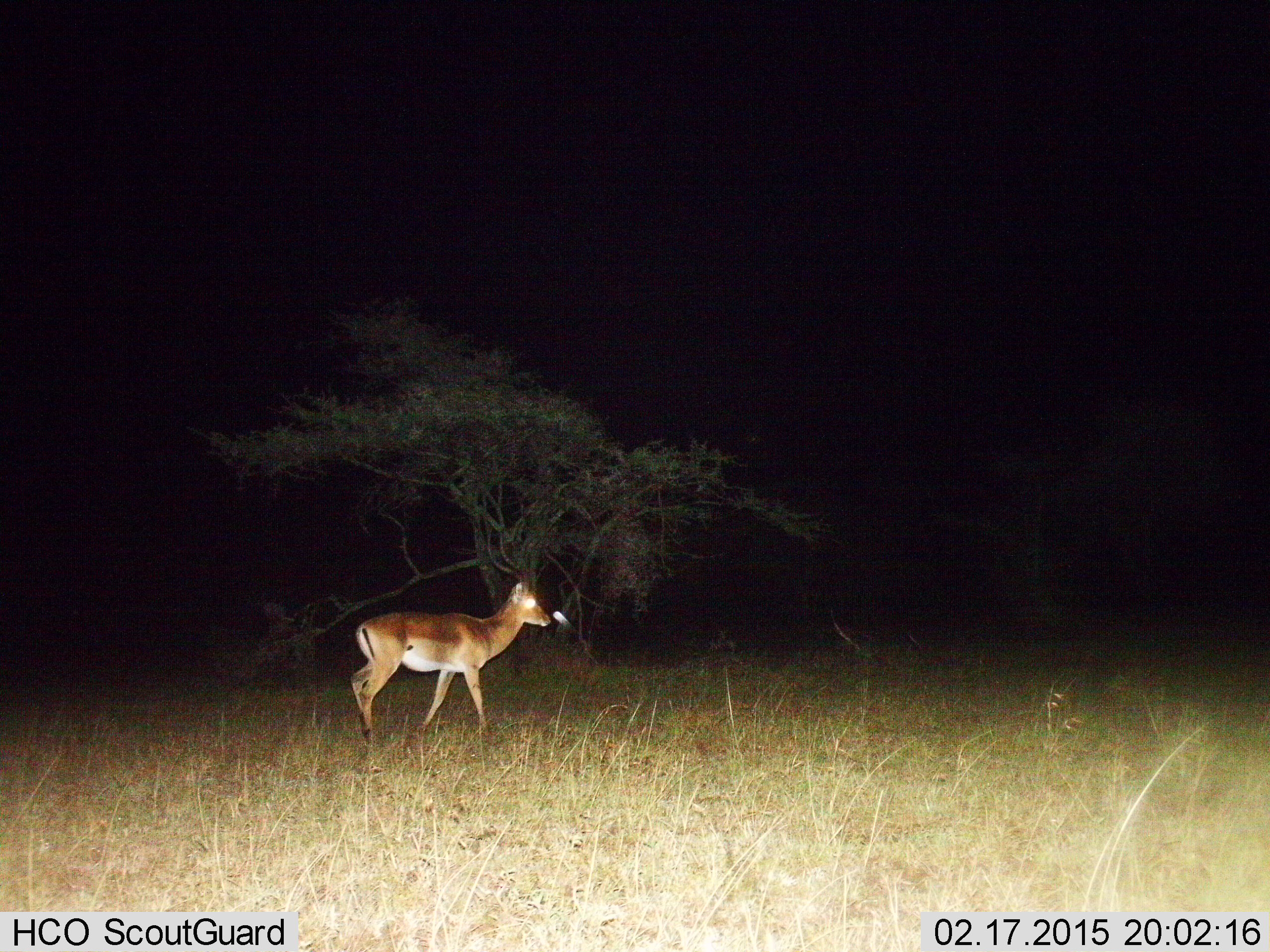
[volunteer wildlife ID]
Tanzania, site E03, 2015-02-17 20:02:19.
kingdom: Animalia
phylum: Chordata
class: Mammalia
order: Artiodactyla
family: Bovidae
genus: Aepyceros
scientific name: Aepyceros melampus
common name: impala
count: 1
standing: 30%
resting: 0%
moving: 80%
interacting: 0%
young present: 0%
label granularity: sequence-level